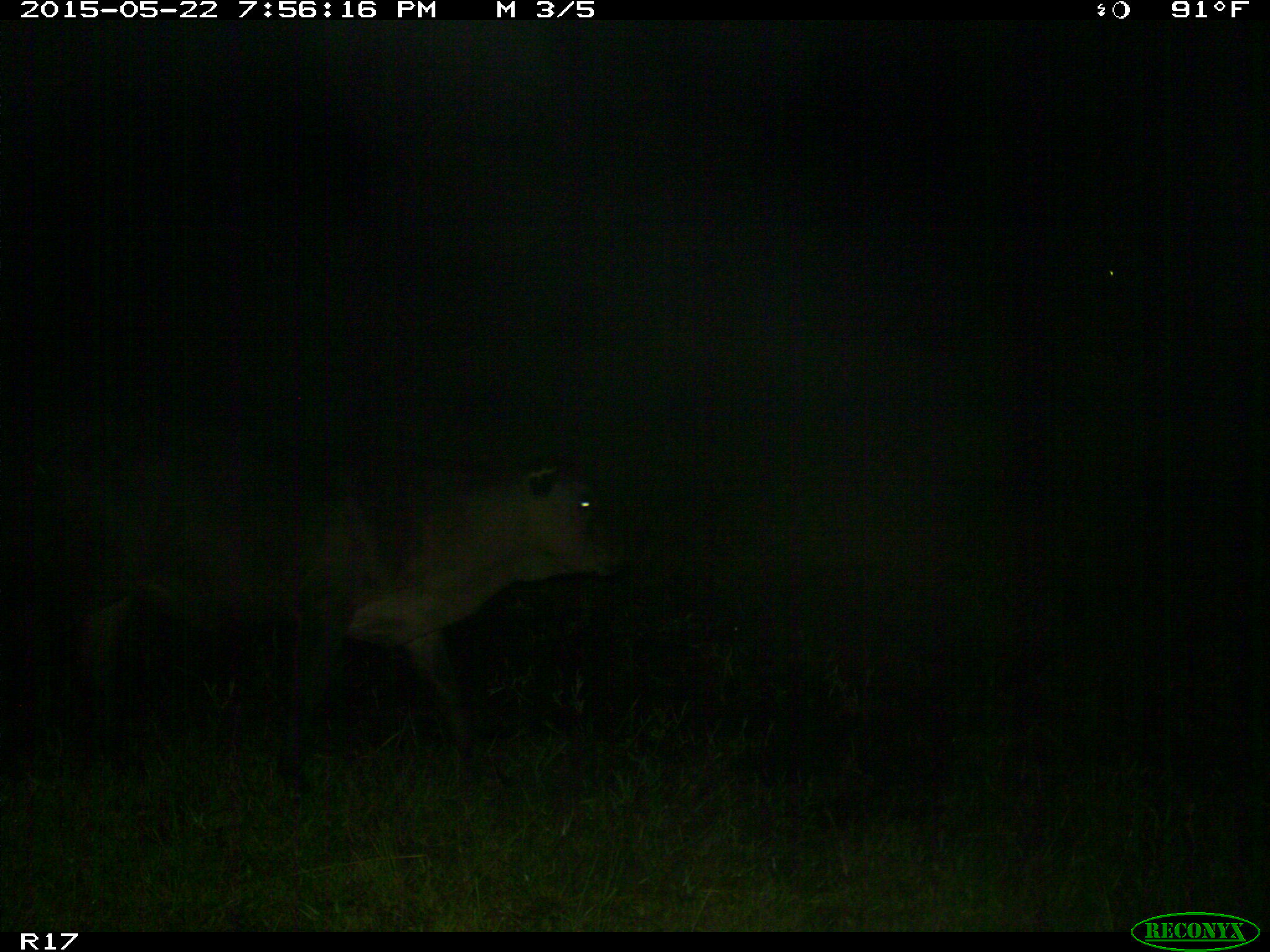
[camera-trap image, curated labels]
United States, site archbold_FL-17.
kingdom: Animalia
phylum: Chordata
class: Mammalia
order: Artiodactyla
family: Bovidae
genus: Bos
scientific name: Bos taurus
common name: domestic cow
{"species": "Bos taurus (domestic cow)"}